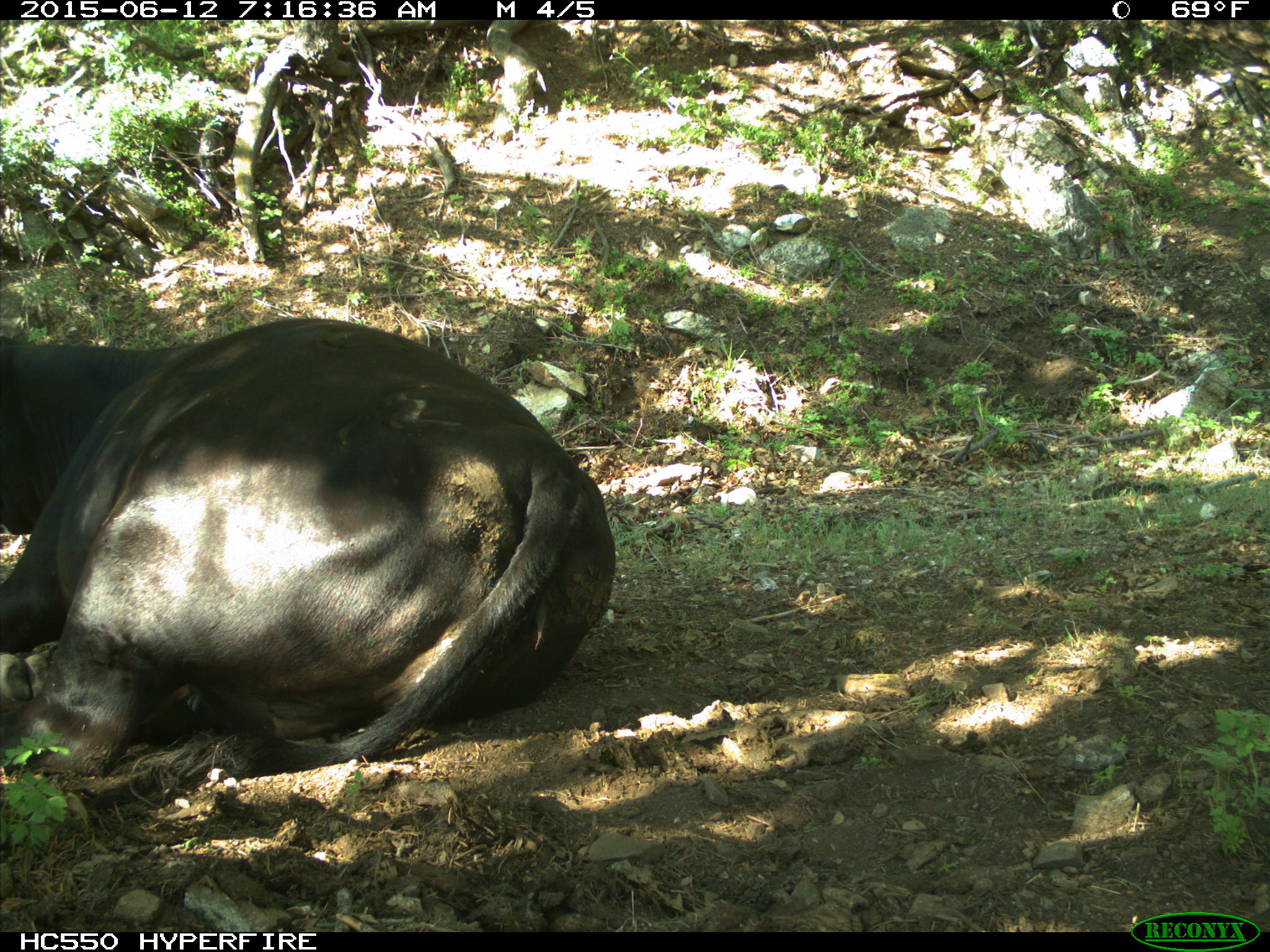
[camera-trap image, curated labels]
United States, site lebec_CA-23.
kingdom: Animalia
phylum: Chordata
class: Mammalia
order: Artiodactyla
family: Bovidae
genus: Bos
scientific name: Bos taurus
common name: domestic cow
Bos taurus (domestic cow).